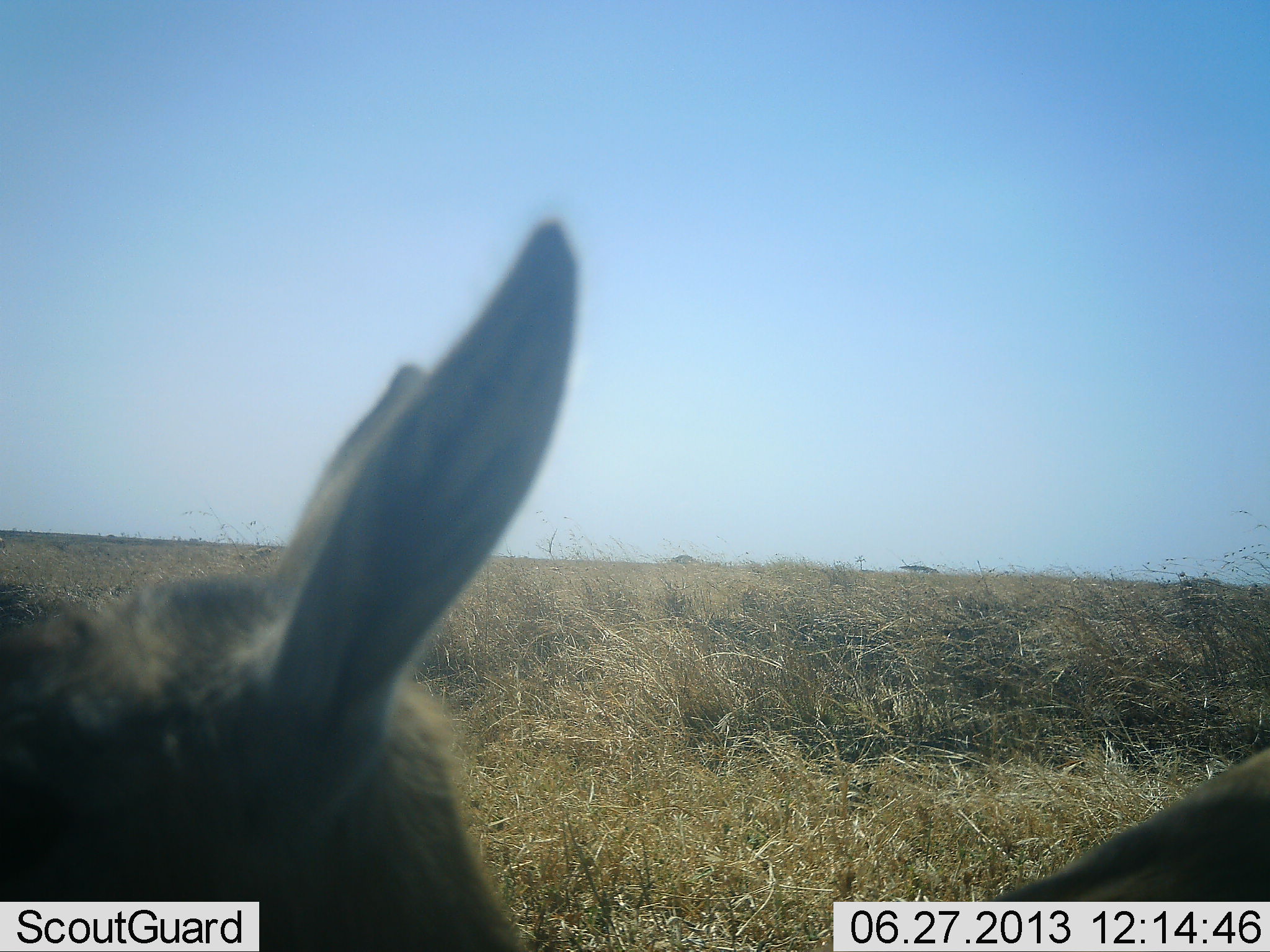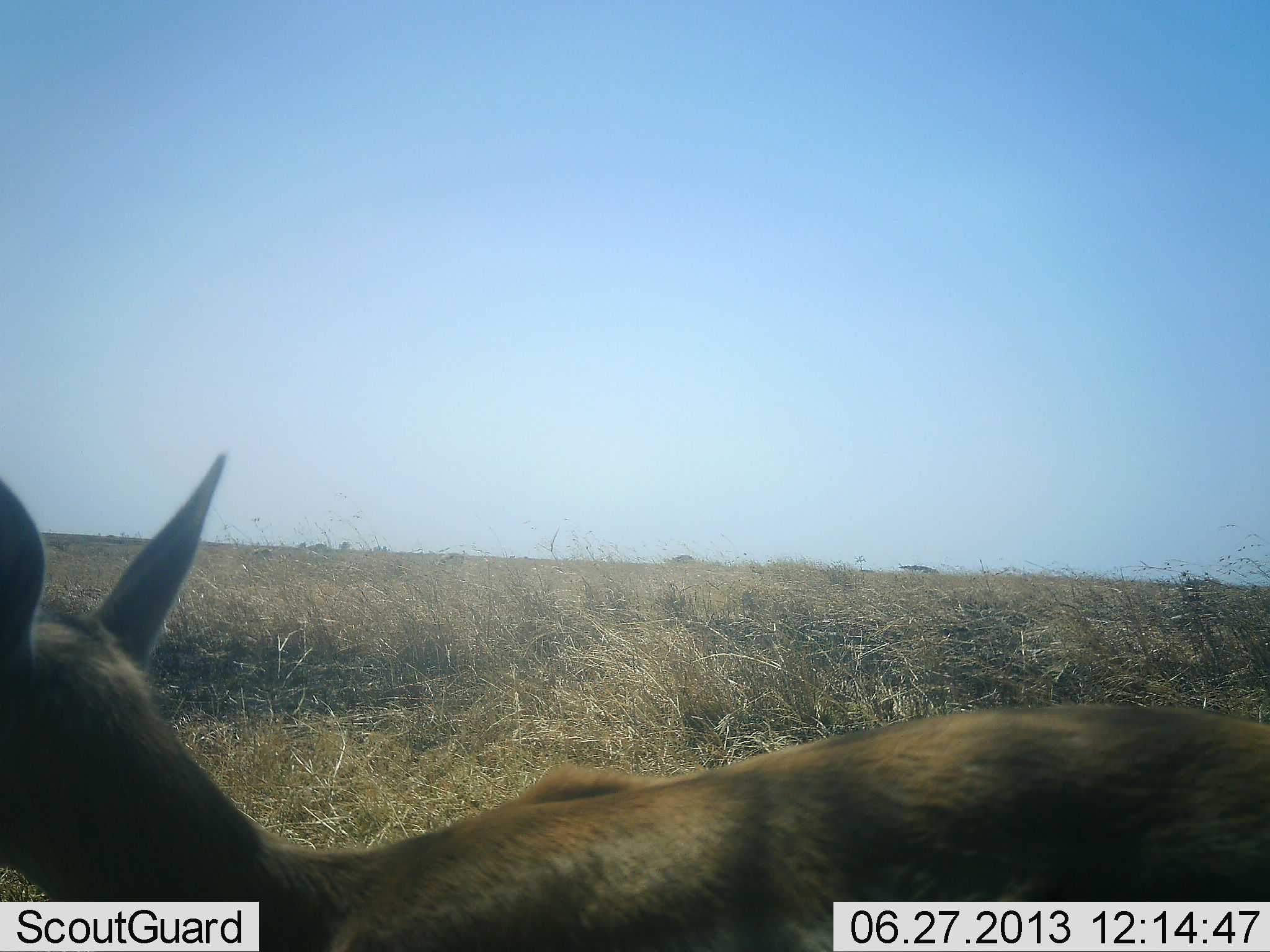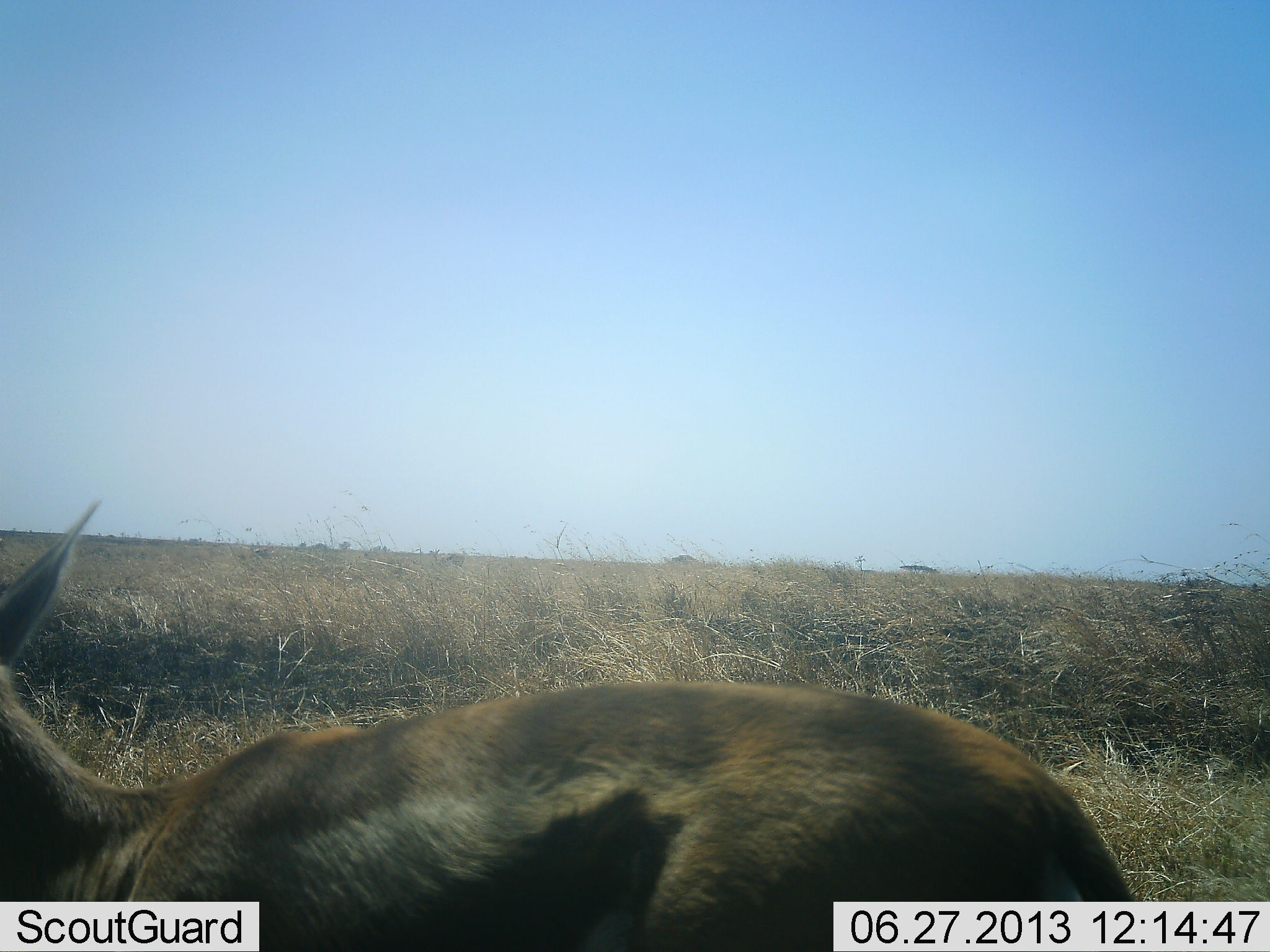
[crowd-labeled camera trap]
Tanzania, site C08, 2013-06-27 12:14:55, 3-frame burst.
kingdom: Animalia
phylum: Chordata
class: Mammalia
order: Artiodactyla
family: Bovidae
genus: Eudorcas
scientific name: Eudorcas thomsonii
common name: thomson's gazelle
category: gazellethomsons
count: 1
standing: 47%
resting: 0%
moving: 60%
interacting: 0%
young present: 7%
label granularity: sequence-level